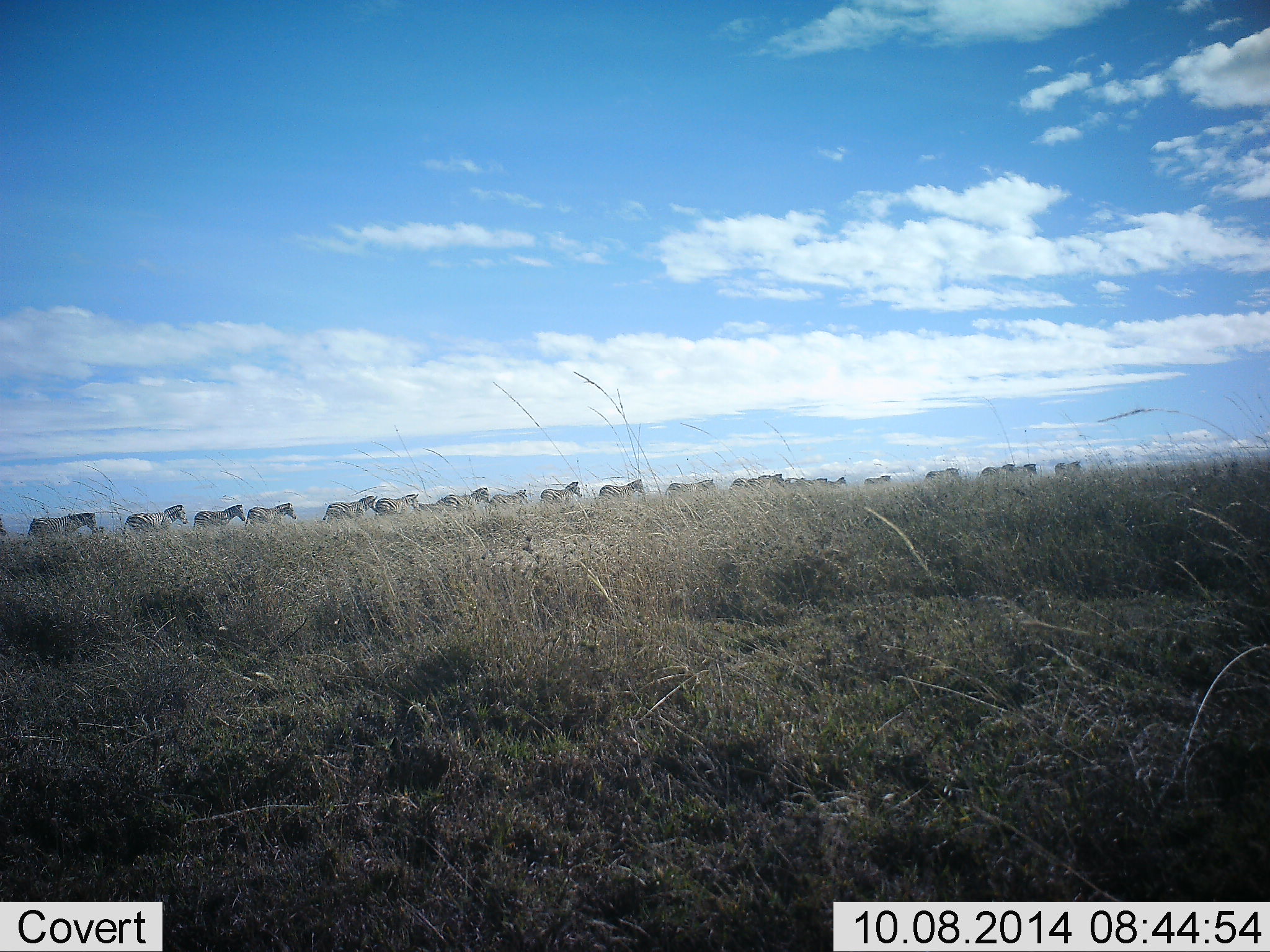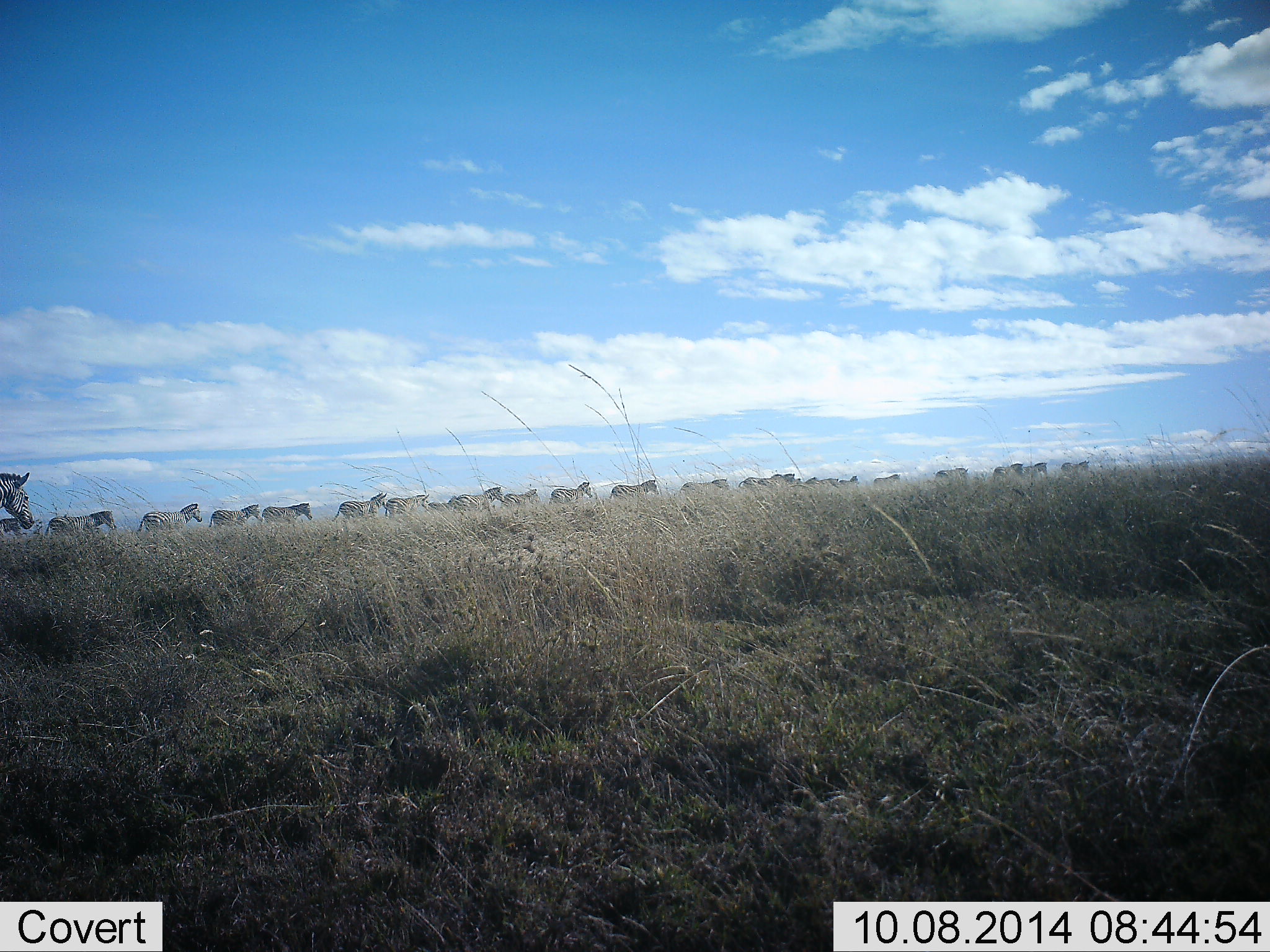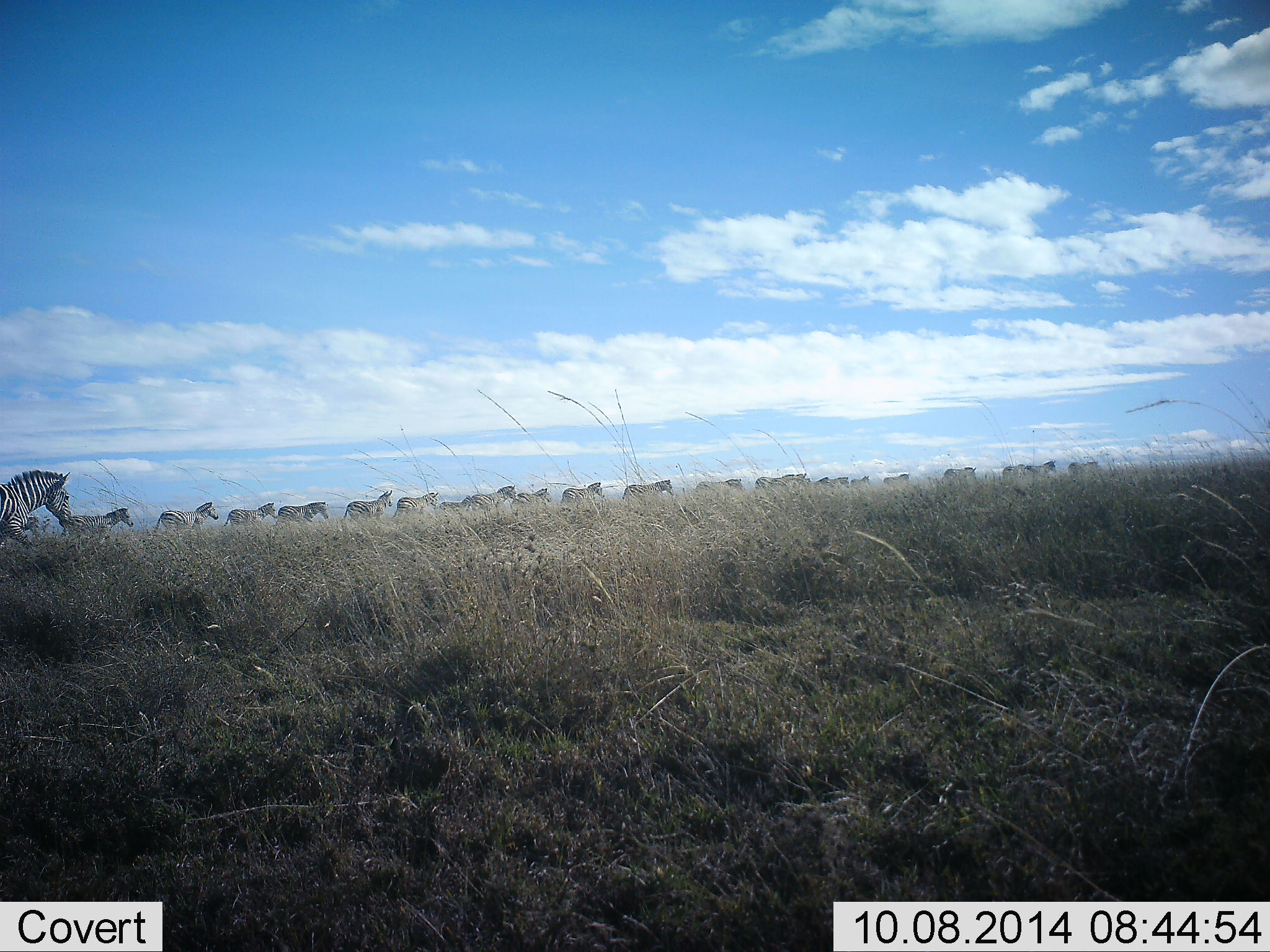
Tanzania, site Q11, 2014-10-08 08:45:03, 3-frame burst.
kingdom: Animalia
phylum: Chordata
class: Mammalia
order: Perissodactyla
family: Equidae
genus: Equus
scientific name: Equus quagga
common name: plains zebra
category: zebra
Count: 11-50.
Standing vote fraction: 10%.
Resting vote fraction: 0%.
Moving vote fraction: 100%.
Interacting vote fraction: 0%.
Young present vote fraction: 0%.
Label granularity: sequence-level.